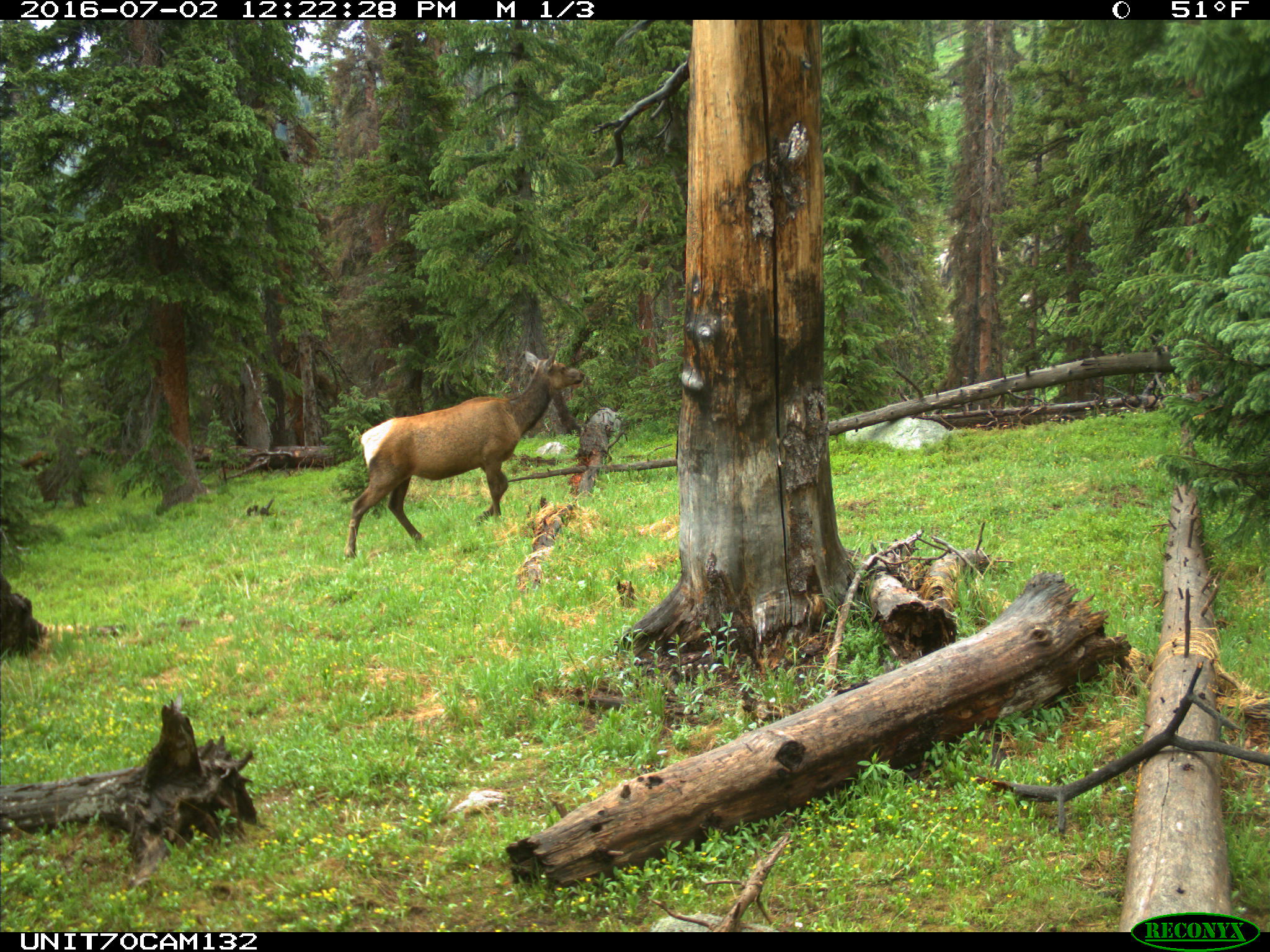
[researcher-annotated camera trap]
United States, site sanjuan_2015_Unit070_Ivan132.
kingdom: Animalia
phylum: Chordata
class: Mammalia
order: Artiodactyla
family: Cervidae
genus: Cervus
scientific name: Cervus elaphus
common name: red deer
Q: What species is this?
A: Cervus elaphus (red deer).